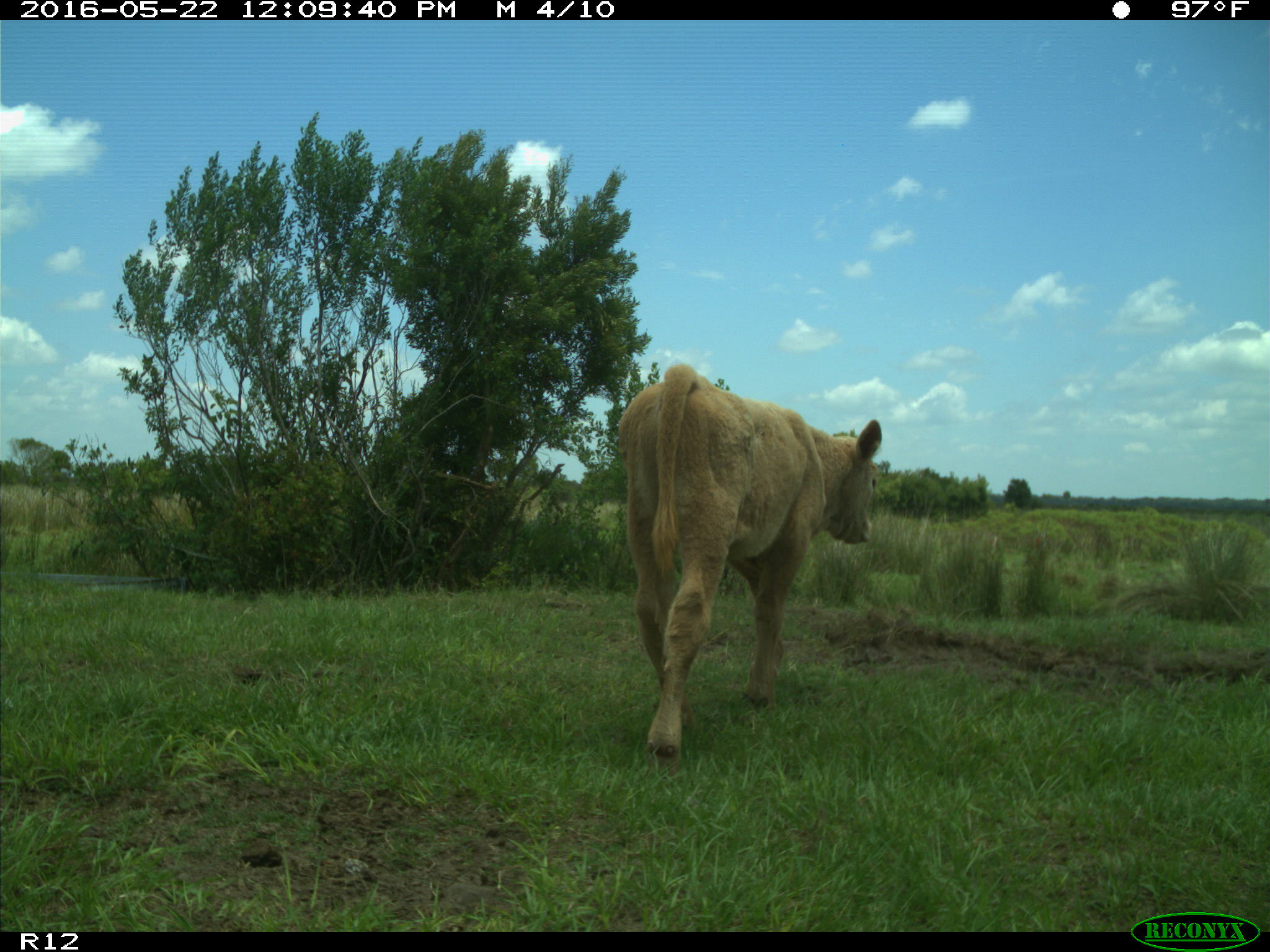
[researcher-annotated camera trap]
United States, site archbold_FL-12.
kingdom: Animalia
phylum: Chordata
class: Mammalia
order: Artiodactyla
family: Bovidae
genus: Bos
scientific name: Bos taurus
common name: domestic cow